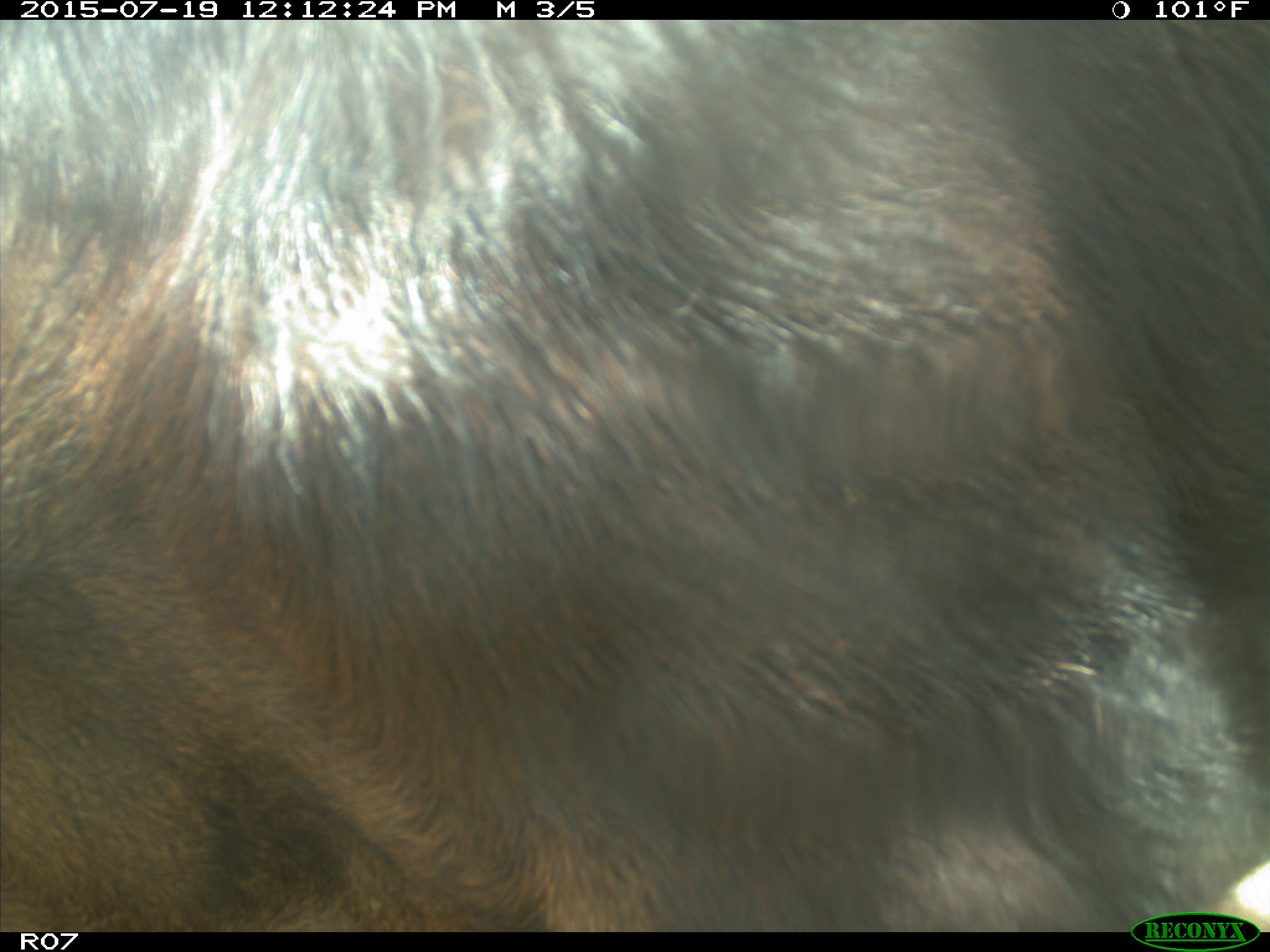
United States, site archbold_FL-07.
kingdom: Animalia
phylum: Chordata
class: Mammalia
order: Artiodactyla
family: Bovidae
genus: Bos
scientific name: Bos taurus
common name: domestic cow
Bos taurus (domestic cow).